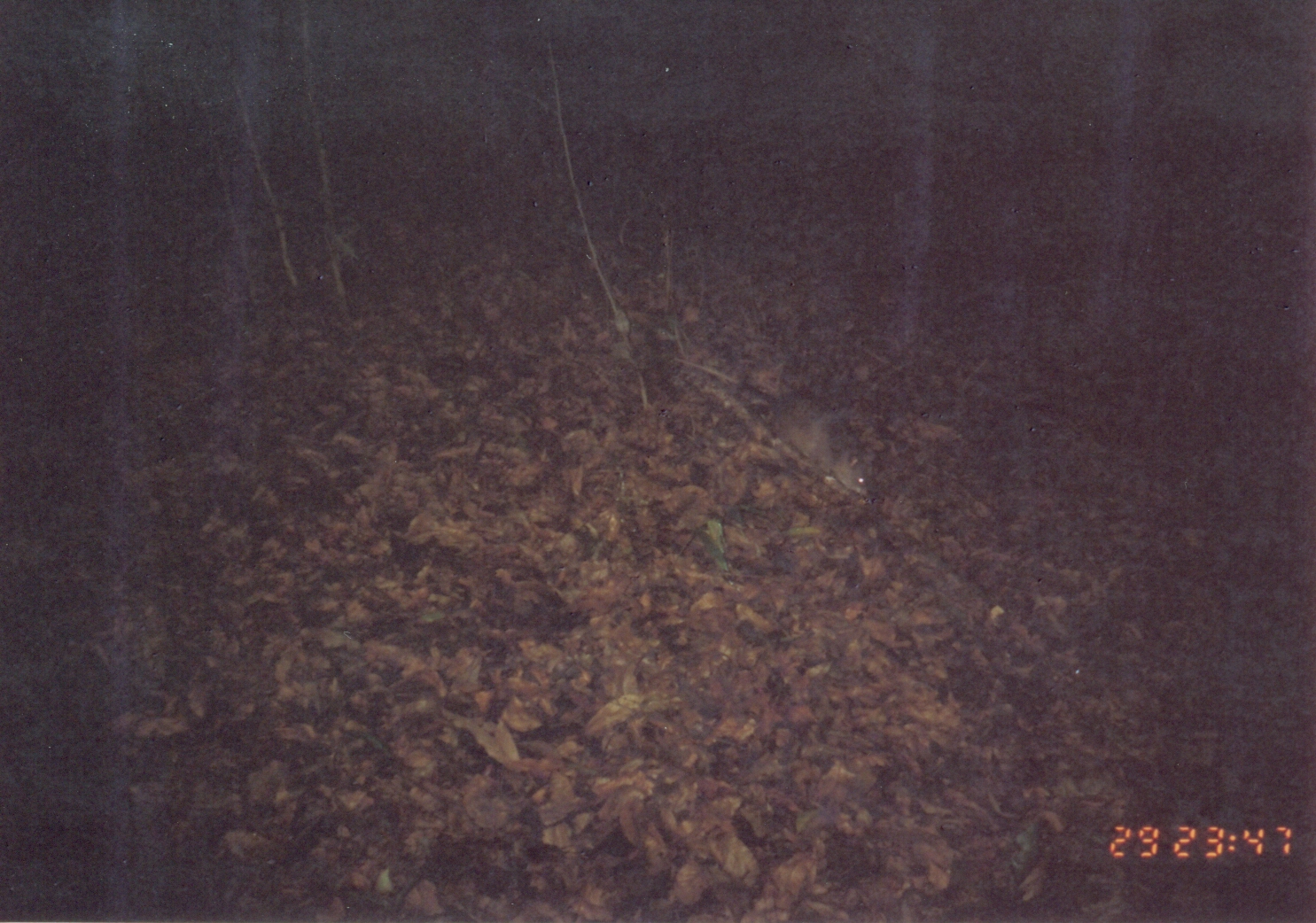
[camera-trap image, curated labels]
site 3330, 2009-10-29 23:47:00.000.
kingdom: Animalia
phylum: Chordata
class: Mammalia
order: Rodentia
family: Nesomyidae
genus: Cricetomys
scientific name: Cricetomys gambianus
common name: african giant pouched rat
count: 1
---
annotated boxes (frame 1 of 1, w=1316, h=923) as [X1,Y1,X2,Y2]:
cricetomys gambianus: [673,357,869,496]